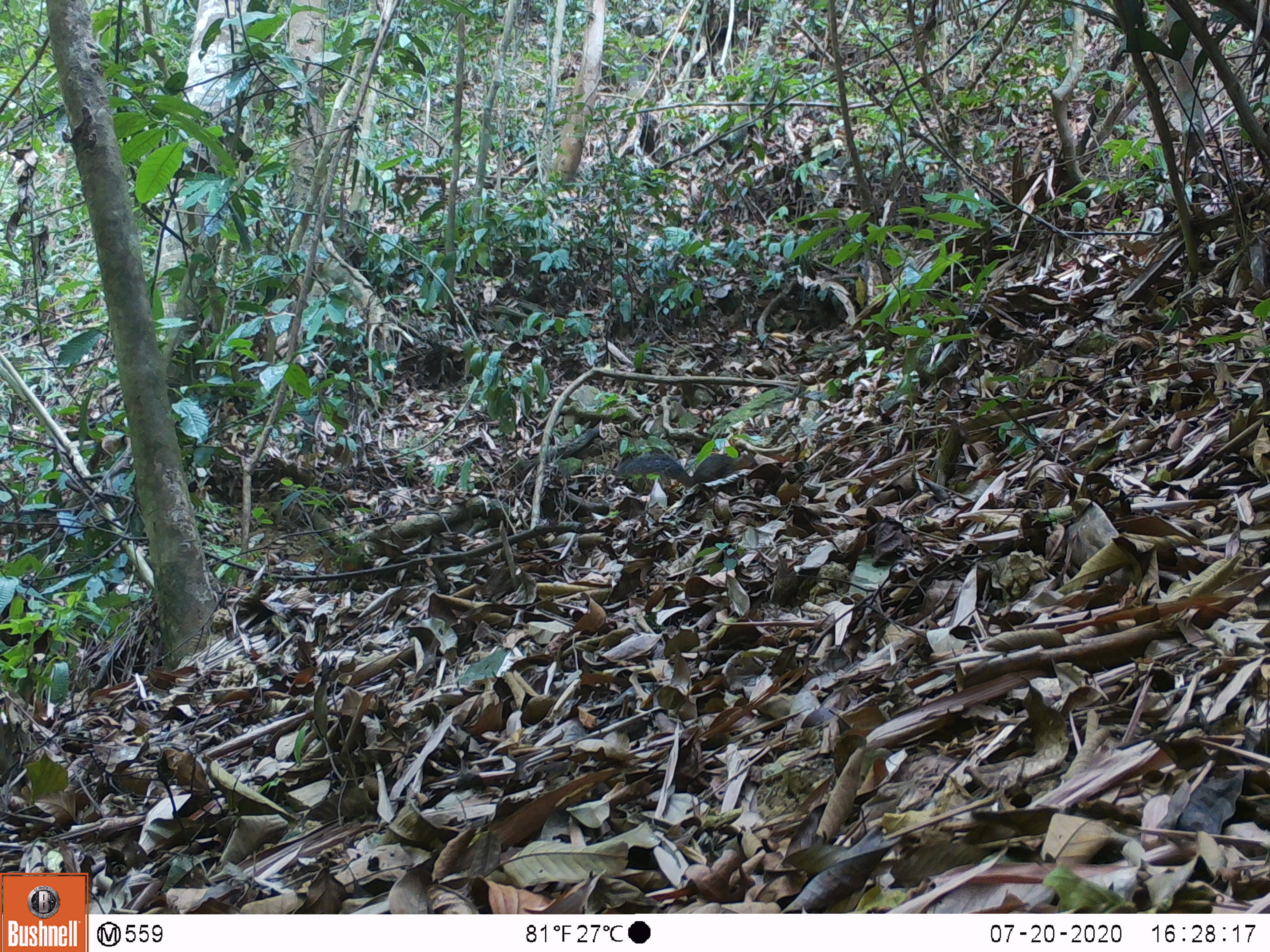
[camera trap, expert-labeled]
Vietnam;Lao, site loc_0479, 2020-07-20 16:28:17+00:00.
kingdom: Animalia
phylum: Chordata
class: Mammalia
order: Rodentia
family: Sciuridae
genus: Dremomys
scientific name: Dremomys rufigenis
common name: red-cheeked squirrel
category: red cheeked squirrel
Red cheeked squirrel (red-cheeked squirrel) (Dremomys rufigenis). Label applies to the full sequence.